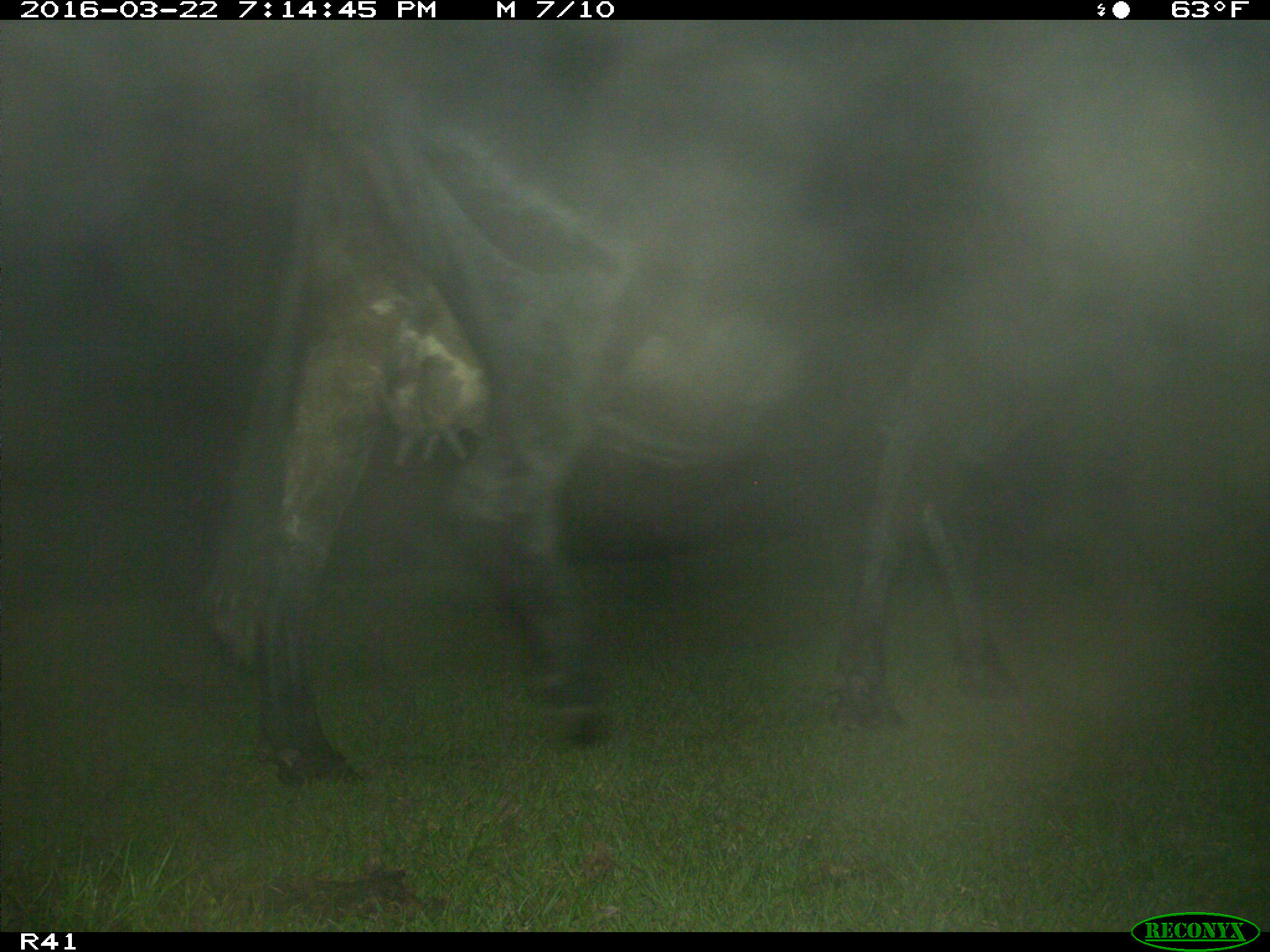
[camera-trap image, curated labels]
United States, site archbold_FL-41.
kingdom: Animalia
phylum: Chordata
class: Mammalia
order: Artiodactyla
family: Bovidae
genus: Bos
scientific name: Bos taurus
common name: domestic cow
Bos taurus (domestic cow).